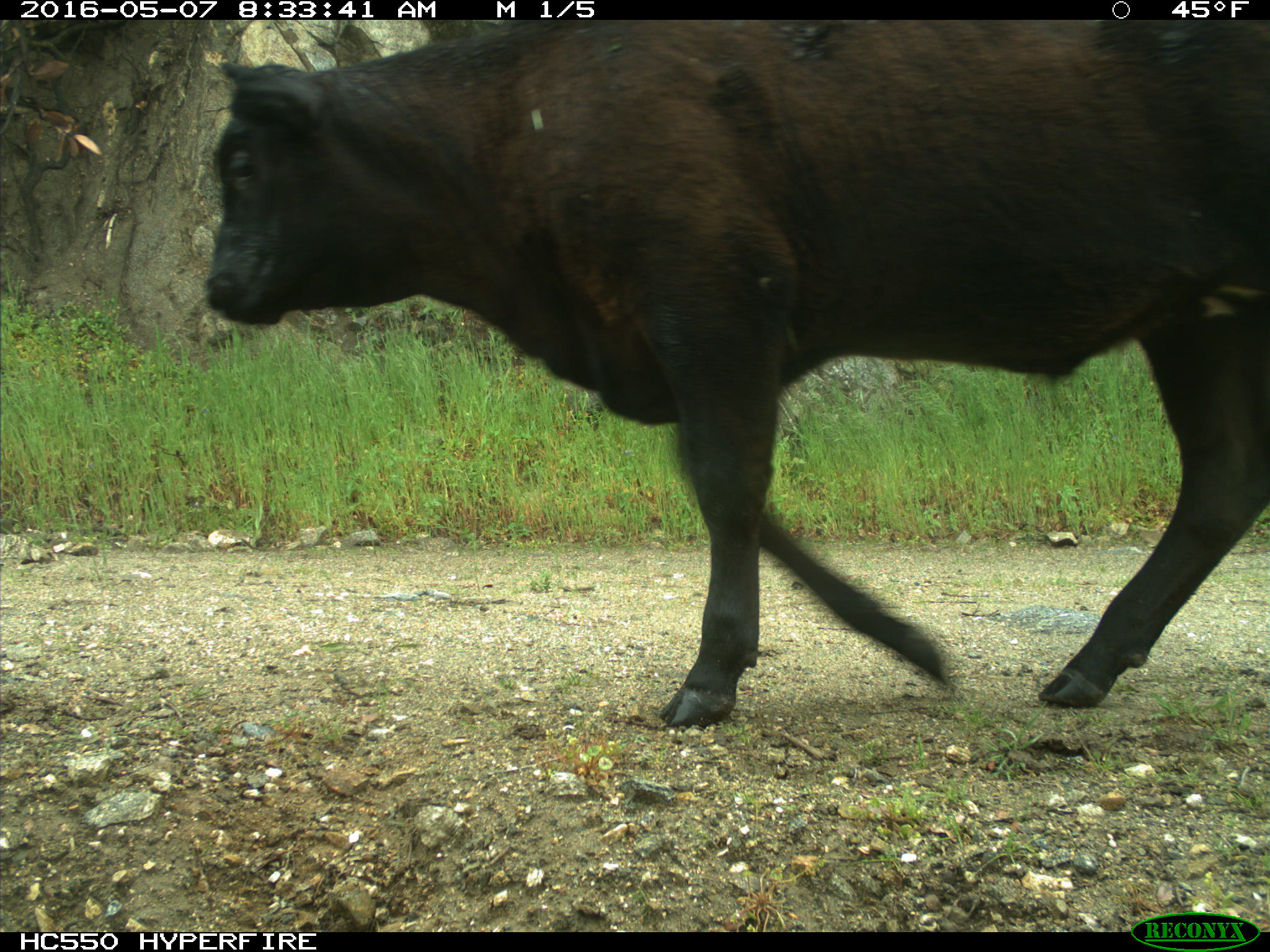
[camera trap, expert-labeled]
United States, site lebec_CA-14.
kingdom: Animalia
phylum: Chordata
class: Mammalia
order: Artiodactyla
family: Bovidae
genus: Bos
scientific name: Bos taurus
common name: domestic cow